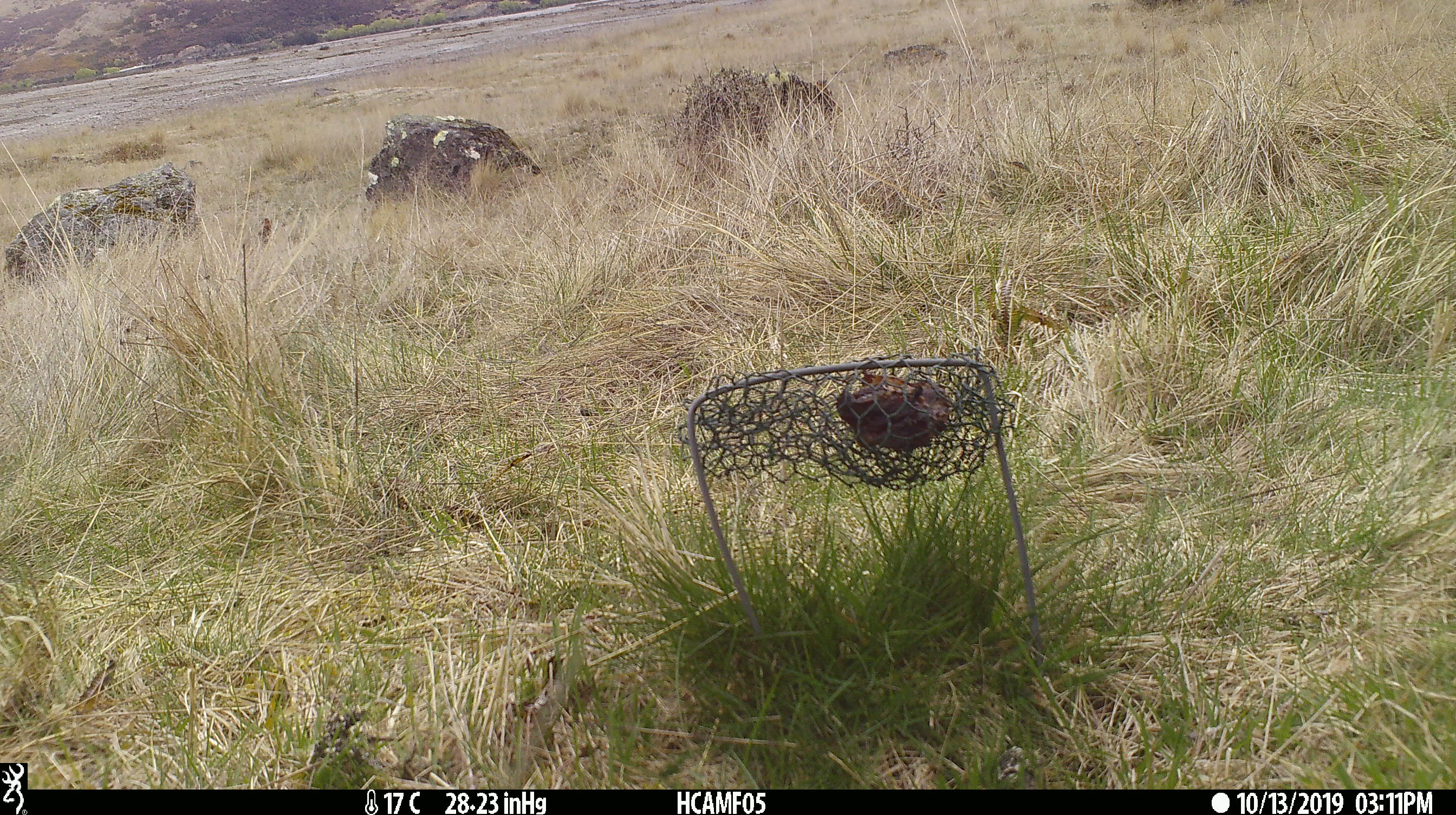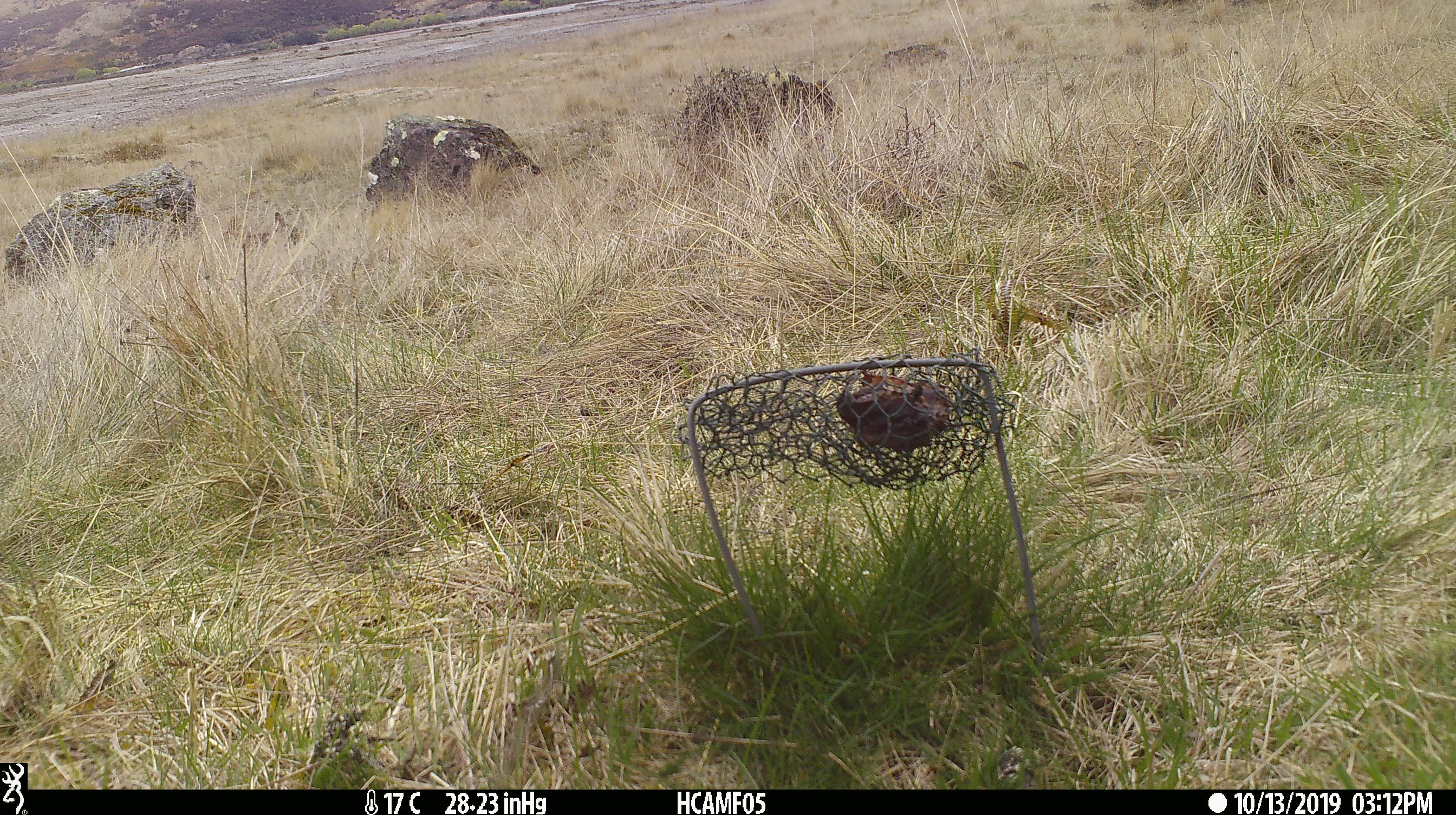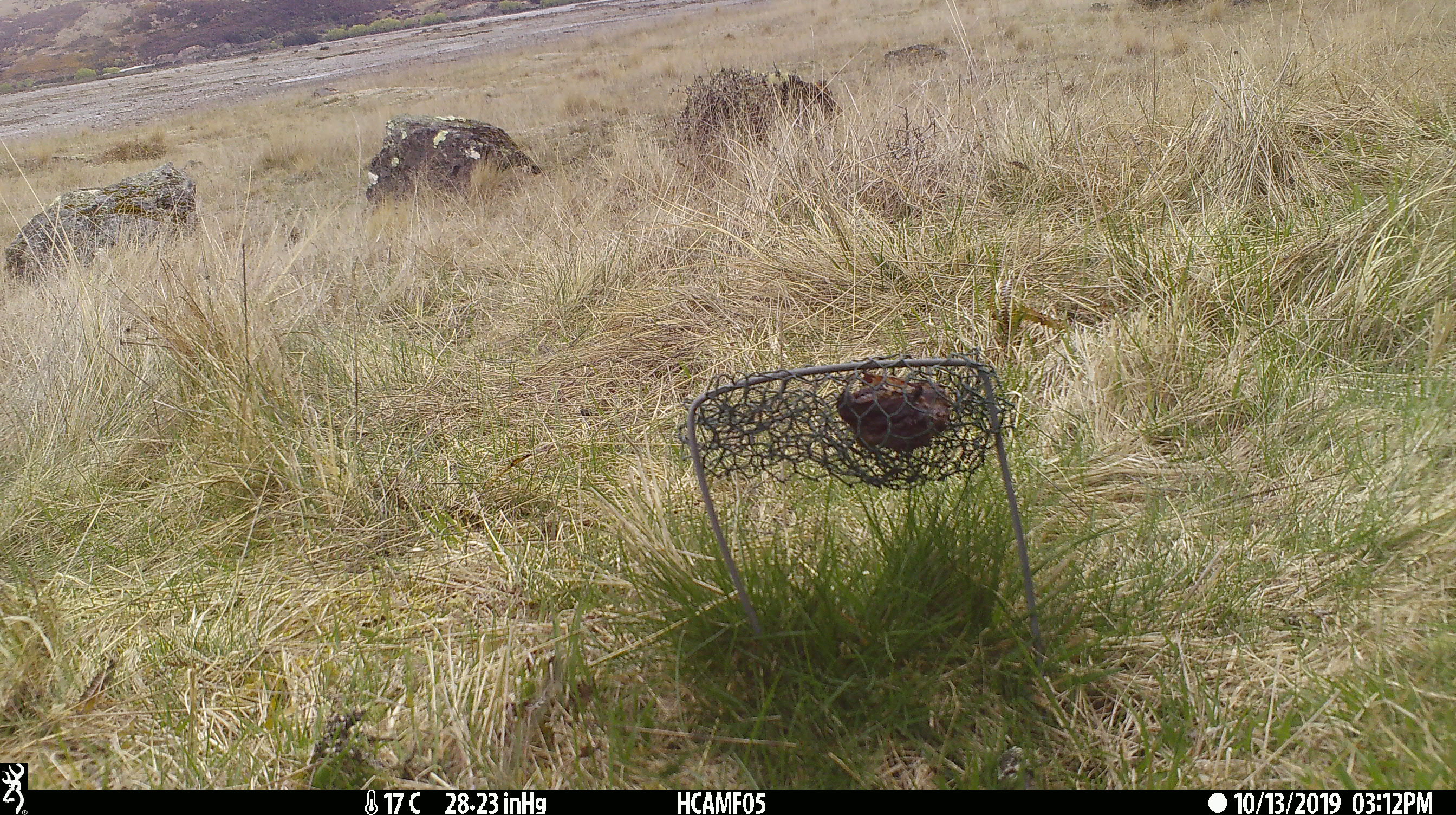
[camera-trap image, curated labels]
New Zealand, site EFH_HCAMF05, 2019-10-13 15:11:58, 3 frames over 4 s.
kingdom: Animalia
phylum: Chordata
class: Mammalia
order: Lagomorpha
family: Leporidae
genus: Oryctolagus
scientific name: Oryctolagus cuniculus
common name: european rabbit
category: rabbit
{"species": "rabbit (european rabbit) (Oryctolagus cuniculus)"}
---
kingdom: Animalia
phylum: Chordata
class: Mammalia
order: Rodentia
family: Muridae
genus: Mus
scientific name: Mus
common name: mouse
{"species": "mouse (Mus)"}